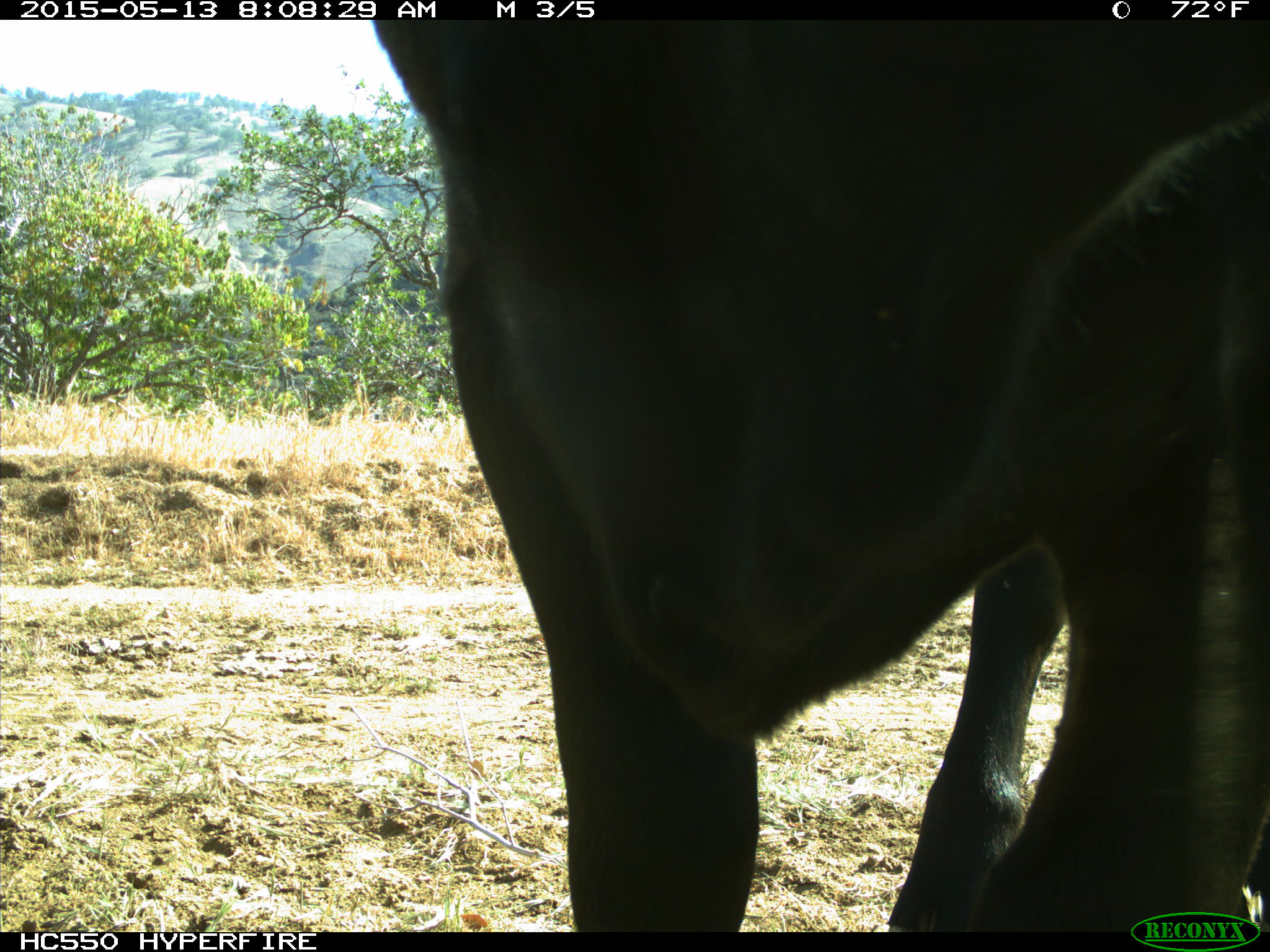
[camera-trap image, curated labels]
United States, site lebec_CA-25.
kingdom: Animalia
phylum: Chordata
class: Mammalia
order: Artiodactyla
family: Bovidae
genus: Bos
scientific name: Bos taurus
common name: domestic cow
Bos taurus (domestic cow).